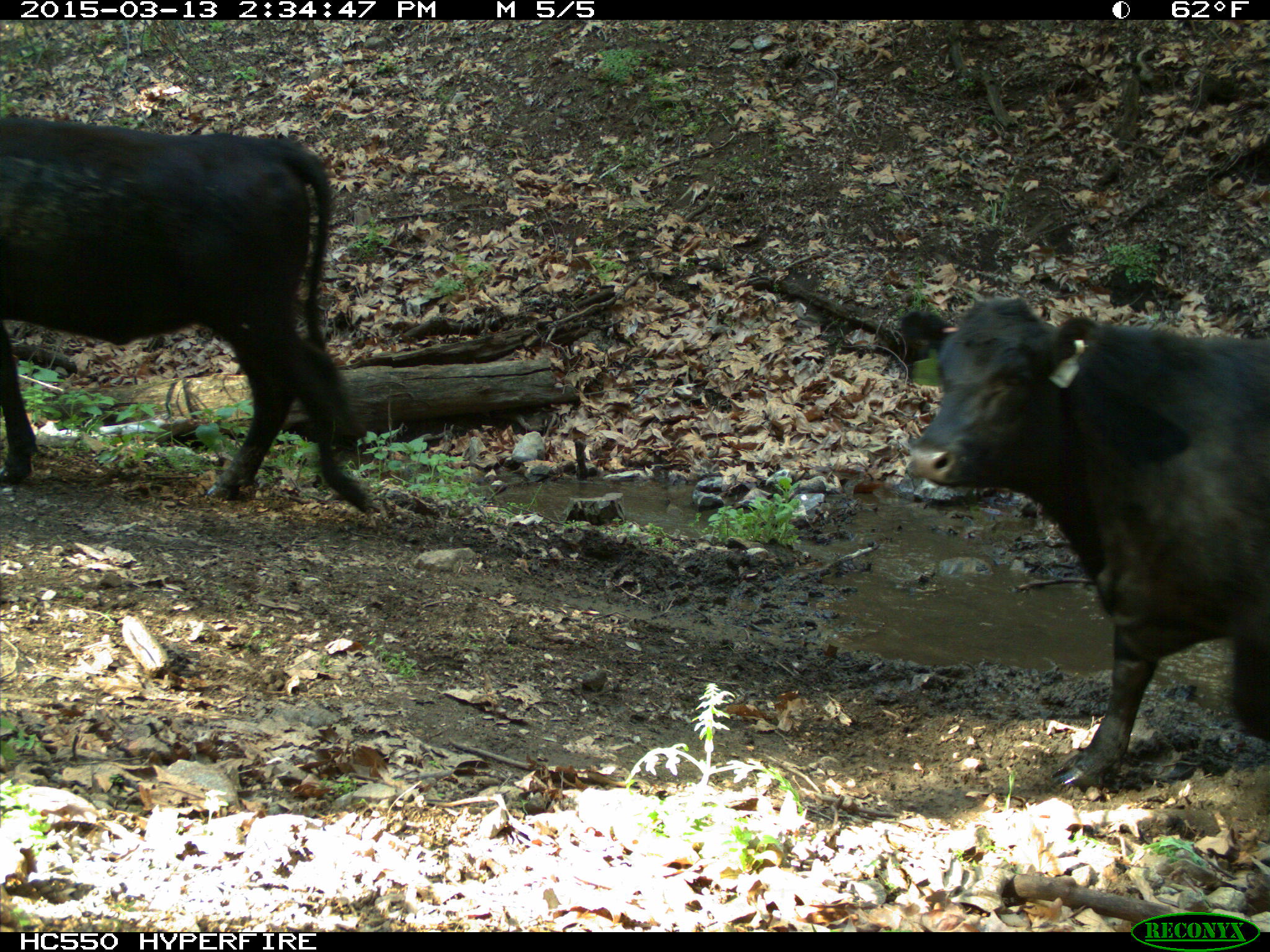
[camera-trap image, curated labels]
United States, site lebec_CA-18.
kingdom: Animalia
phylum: Chordata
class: Mammalia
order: Artiodactyla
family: Bovidae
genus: Bos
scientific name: Bos taurus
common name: domestic cow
Bos taurus (domestic cow).